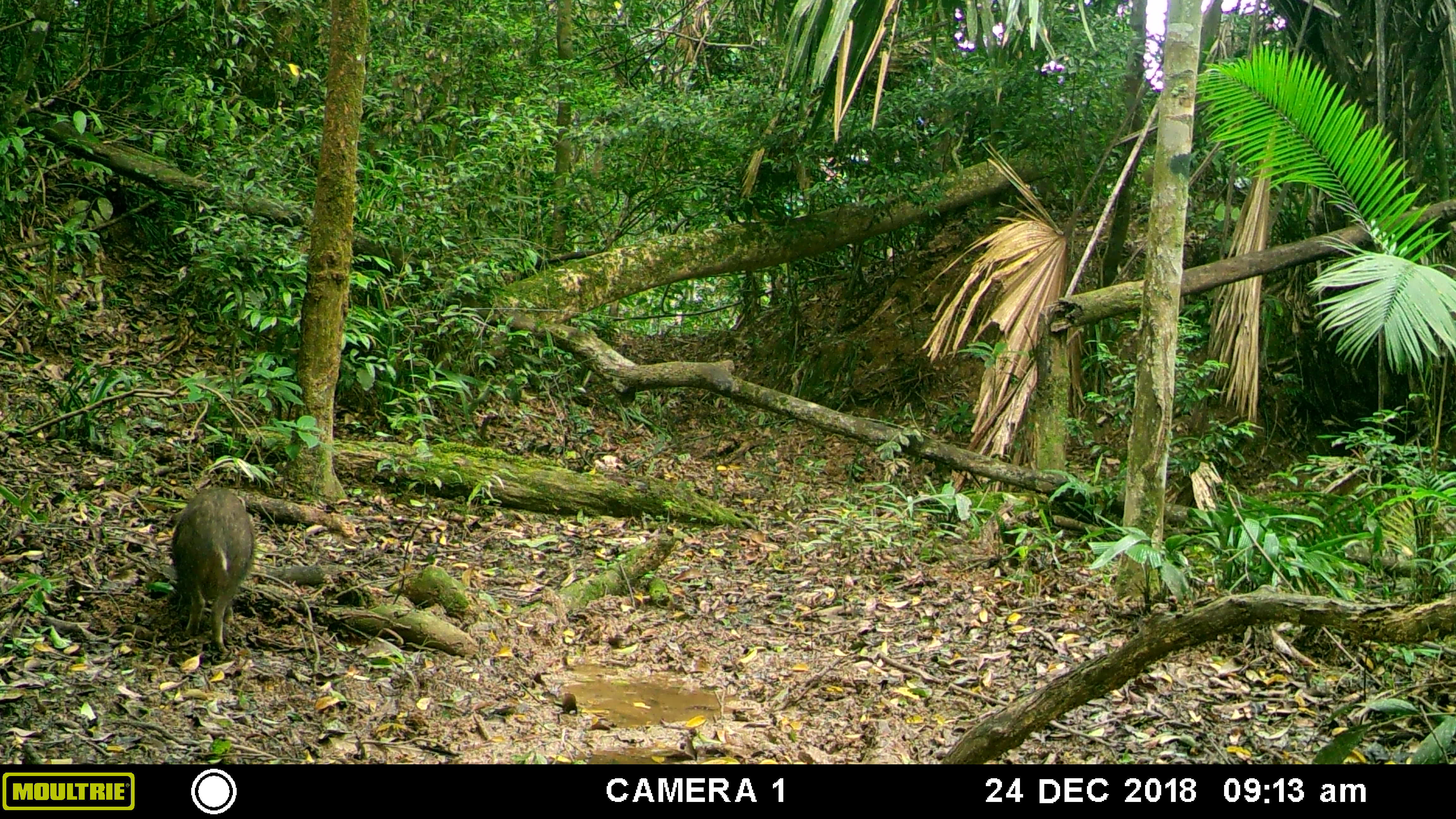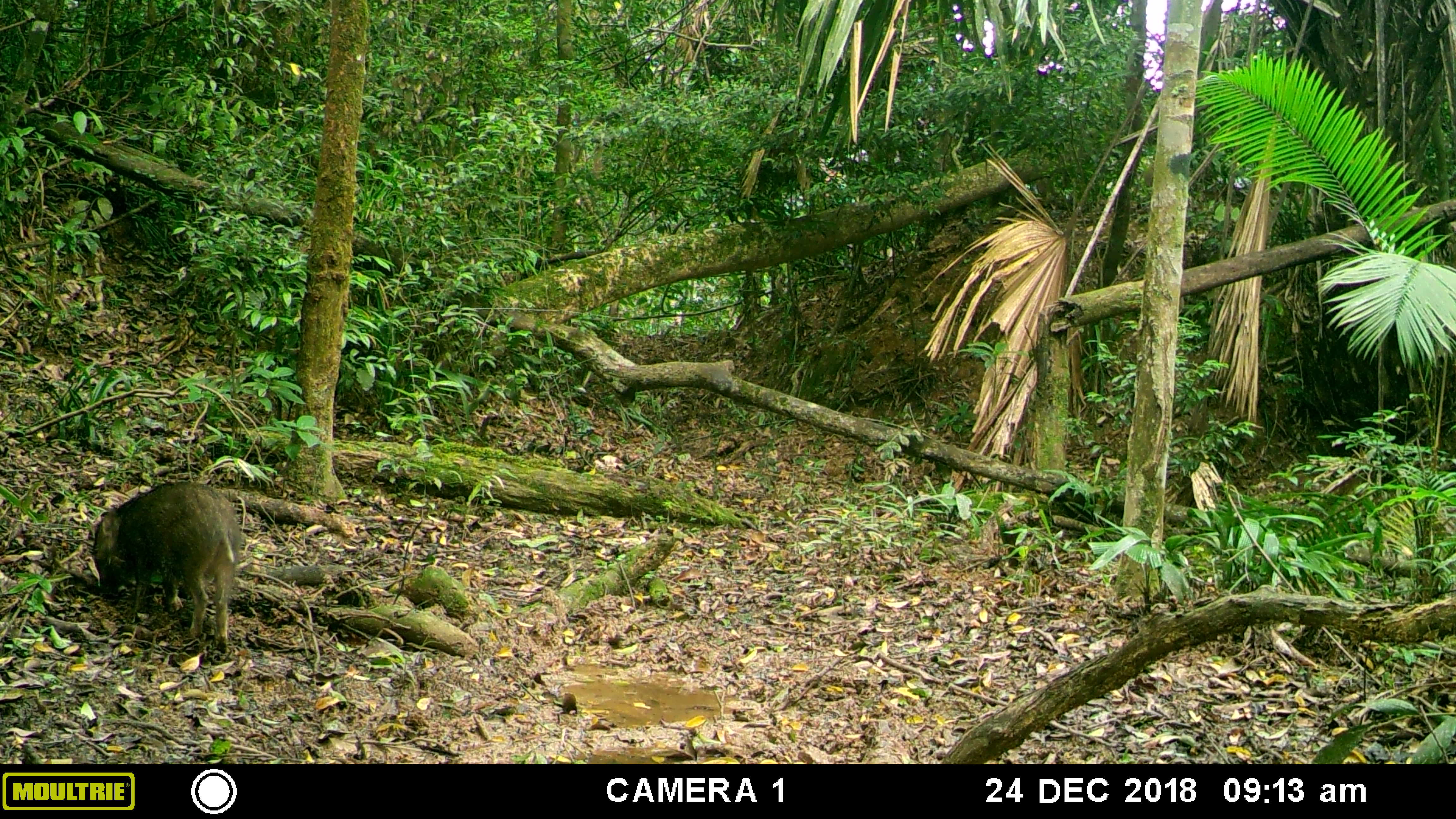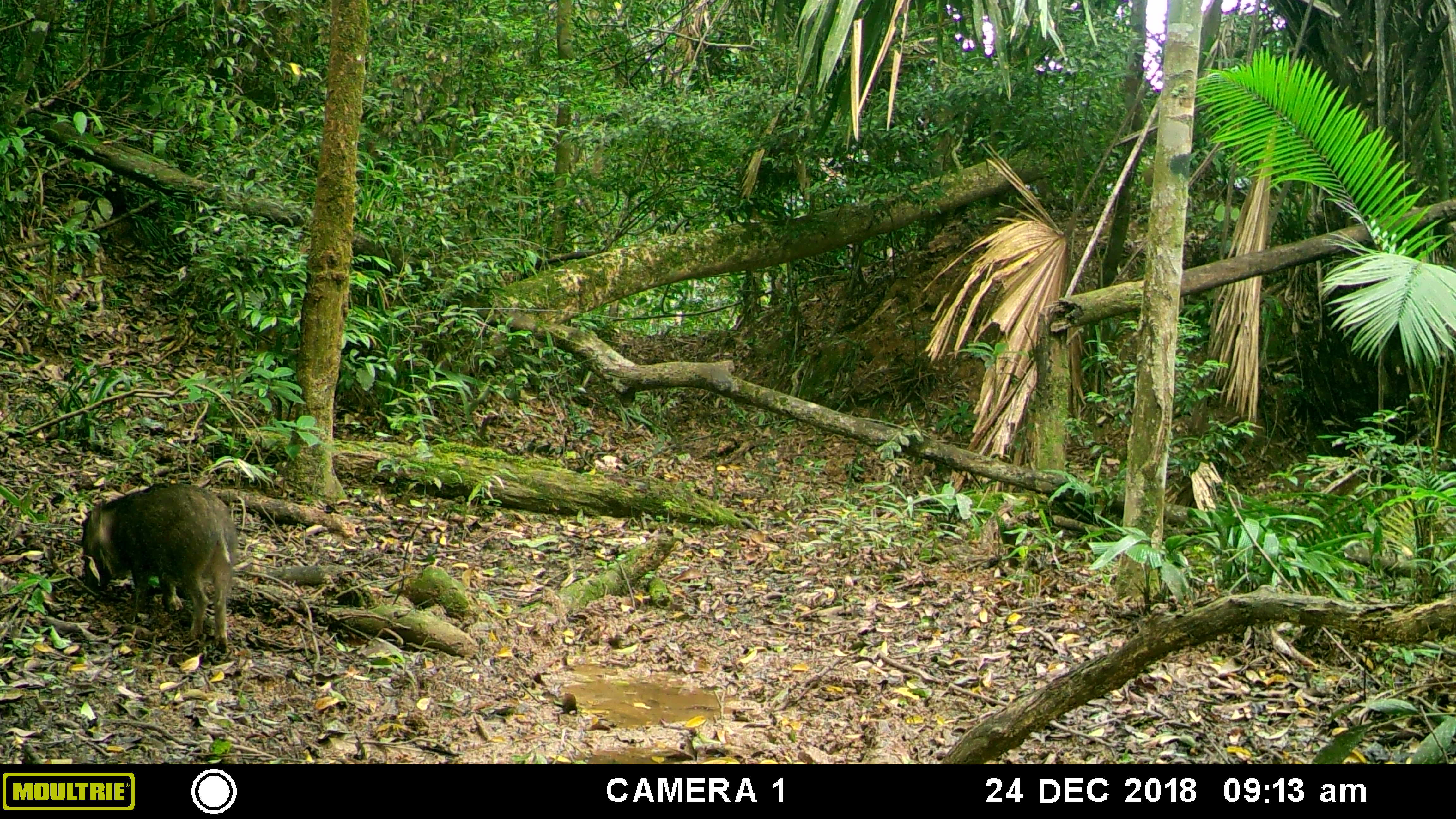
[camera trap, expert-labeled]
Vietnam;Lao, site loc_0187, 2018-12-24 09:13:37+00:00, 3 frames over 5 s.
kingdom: Animalia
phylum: Chordata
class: Mammalia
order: Artiodactyla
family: Suidae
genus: Sus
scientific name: Sus scrofa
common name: eurasian wild pig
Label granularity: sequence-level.